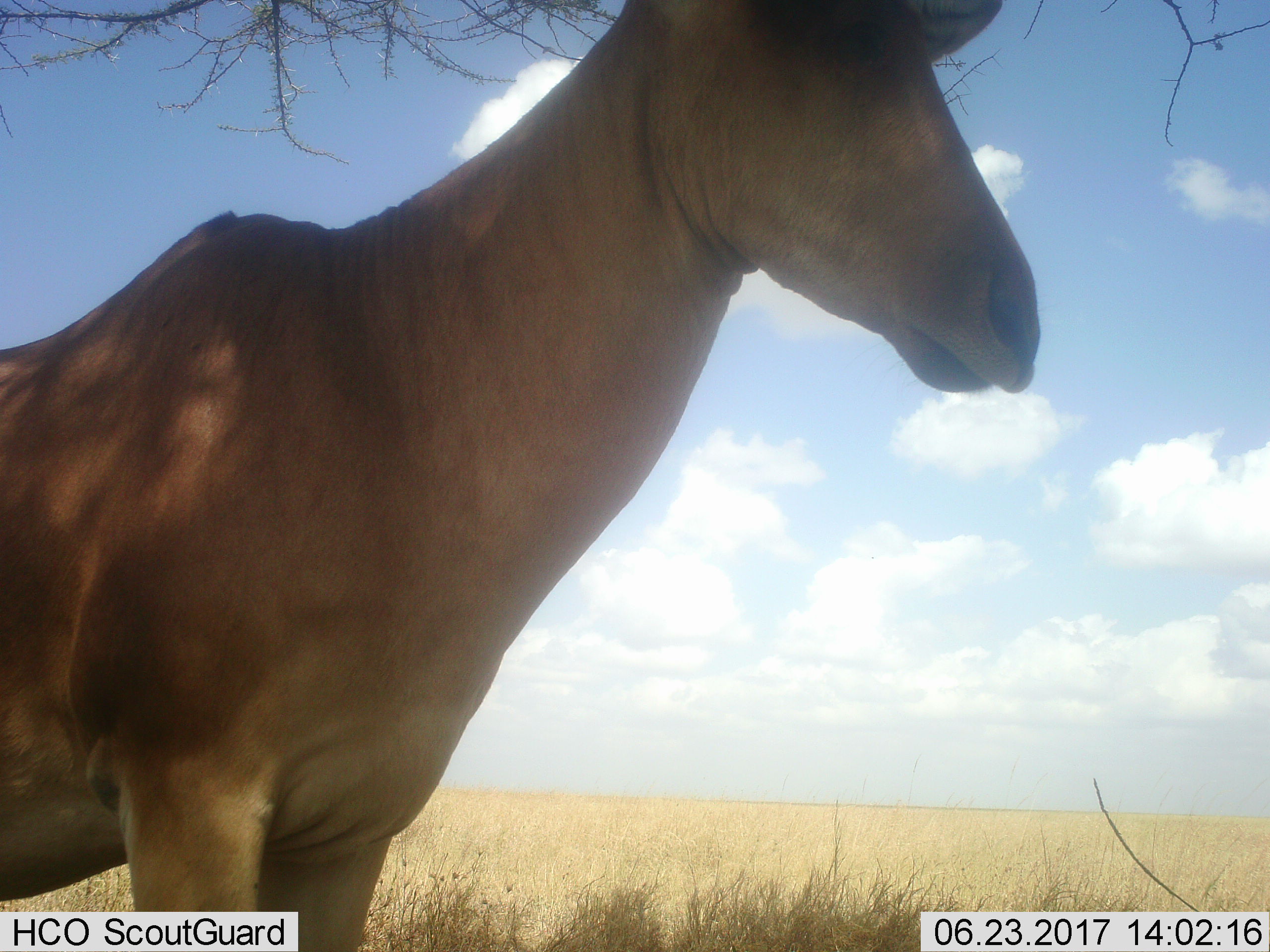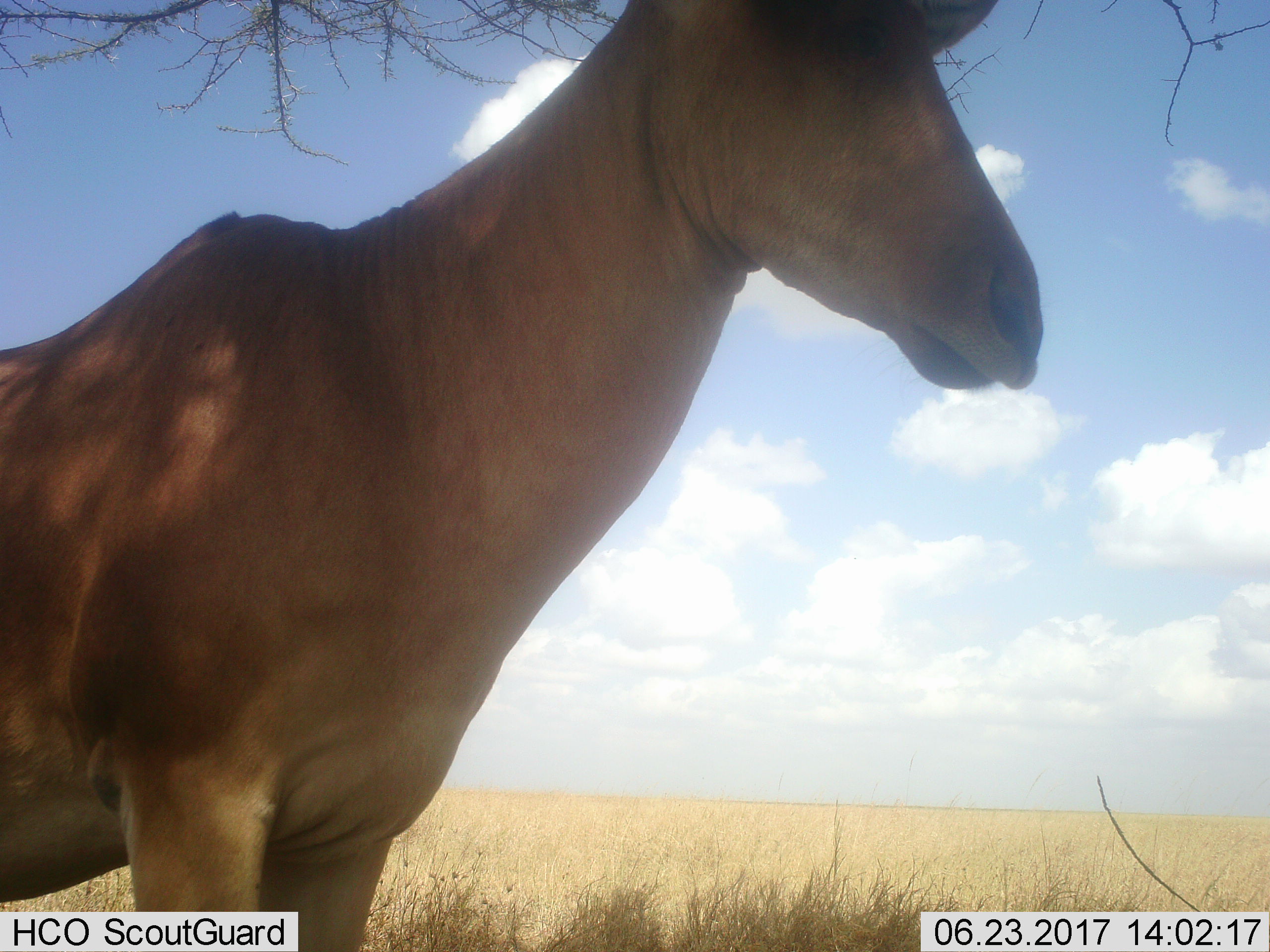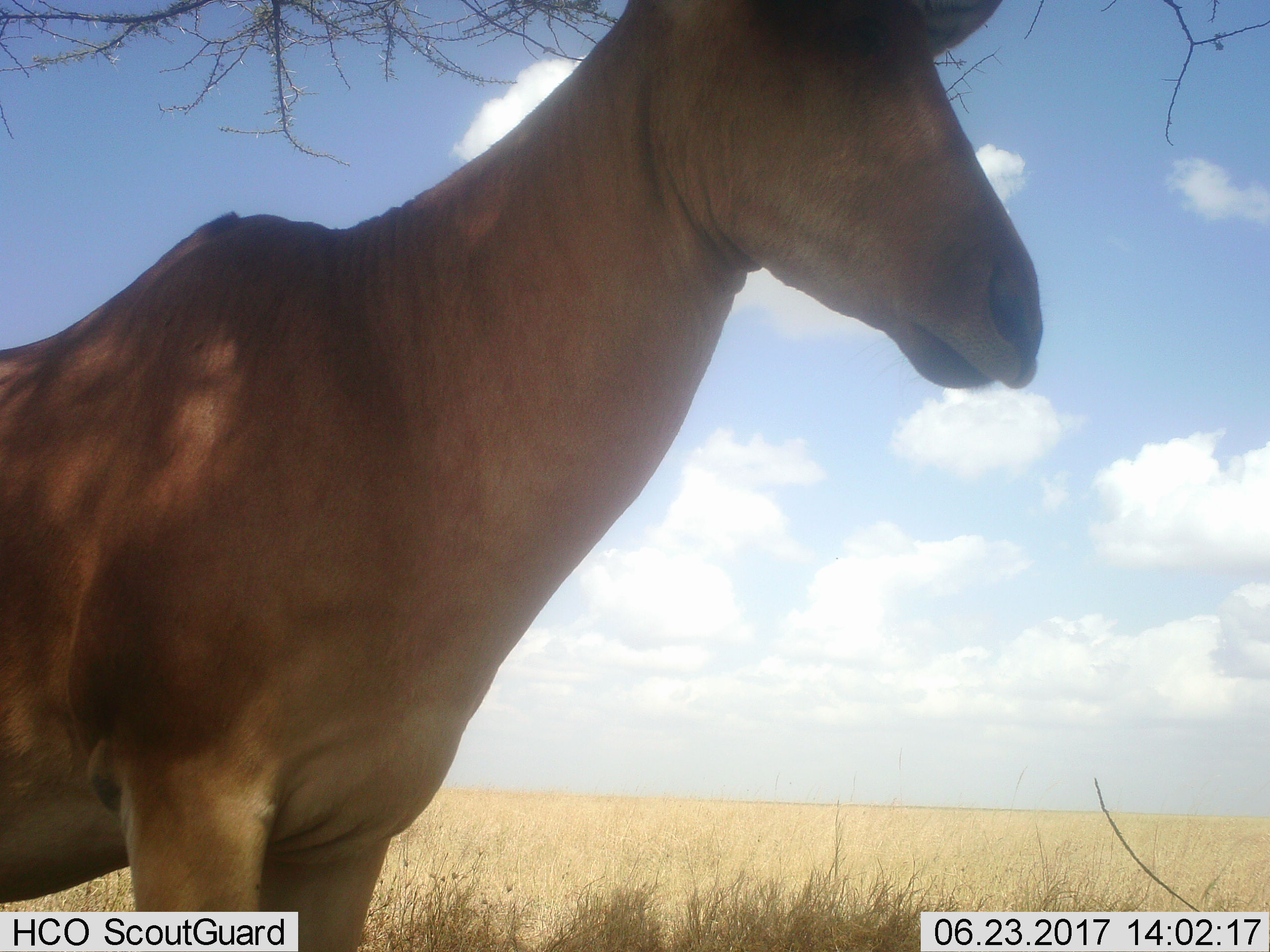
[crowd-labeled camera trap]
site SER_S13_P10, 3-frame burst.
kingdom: Animalia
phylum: Chordata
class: Mammalia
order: Artiodactyla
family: Bovidae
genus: Alcelaphus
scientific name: Alcelaphus buselaphus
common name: hartebeest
Hartebeest (Alcelaphus buselaphus), count 1. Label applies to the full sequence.